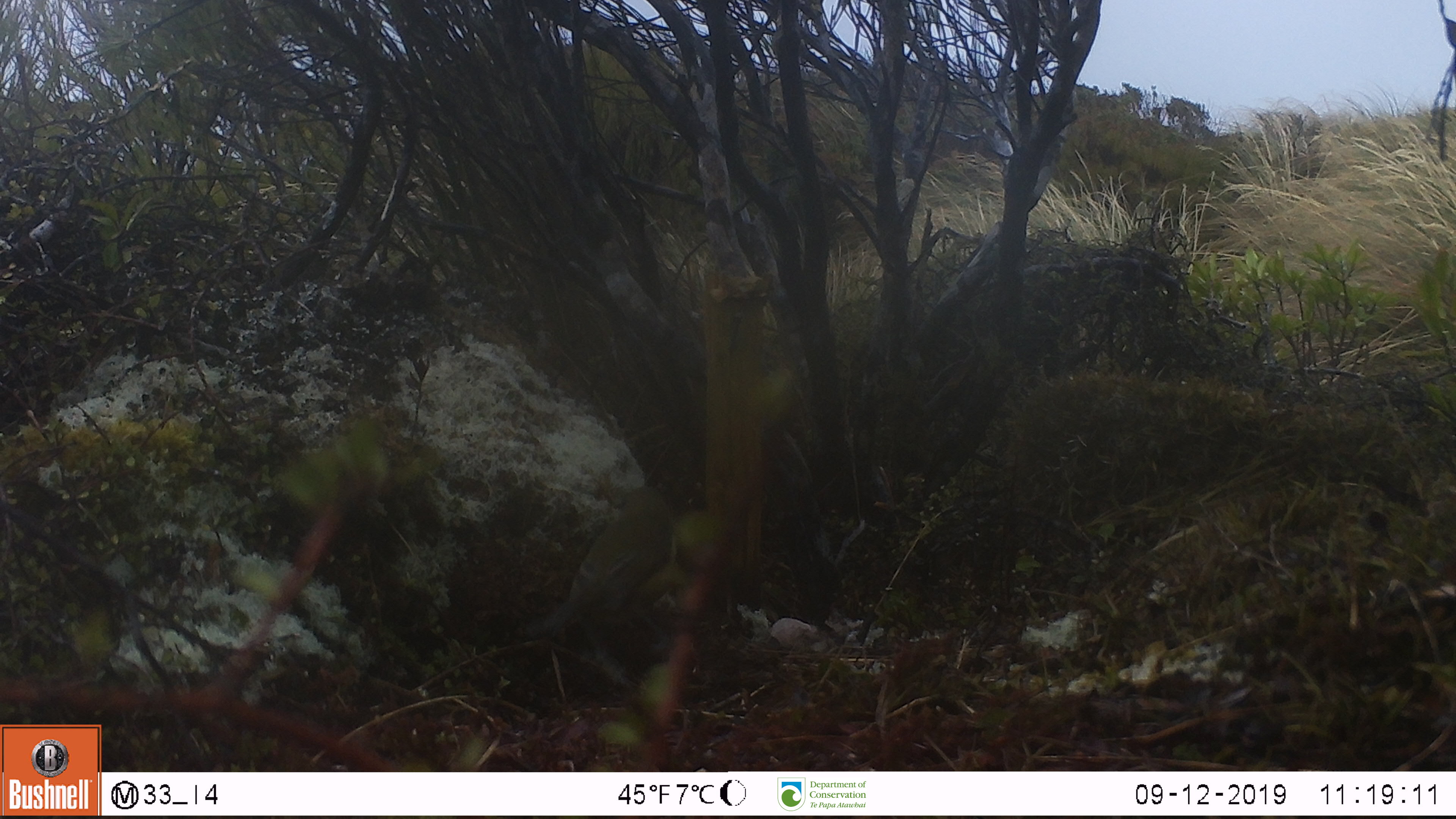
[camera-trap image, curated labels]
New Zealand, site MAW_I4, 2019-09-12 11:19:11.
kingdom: Animalia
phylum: Chordata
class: Aves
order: Passeriformes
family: Meliphagidae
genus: Anthornis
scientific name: Anthornis melanura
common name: new zealand bellbird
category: bellbird